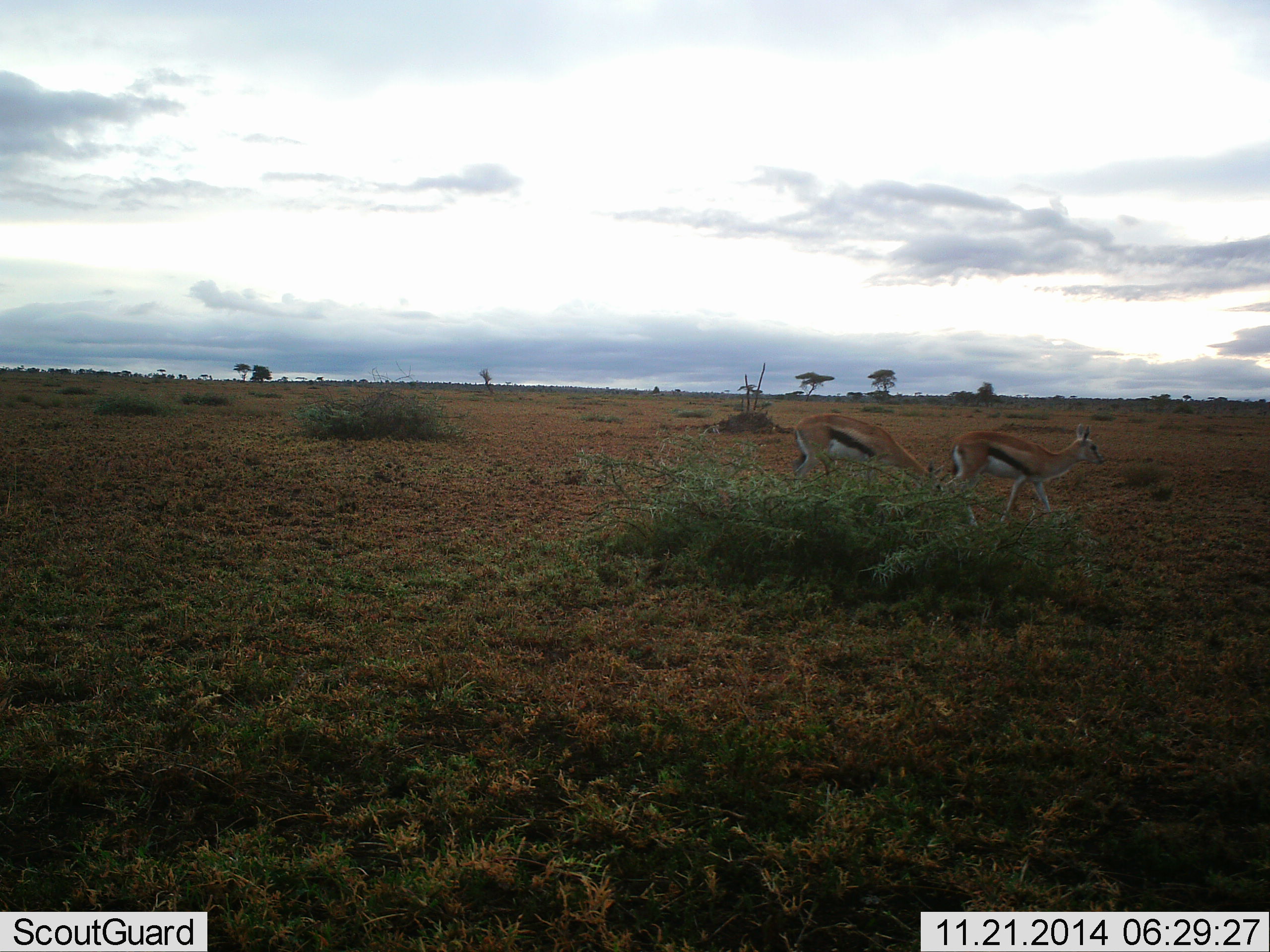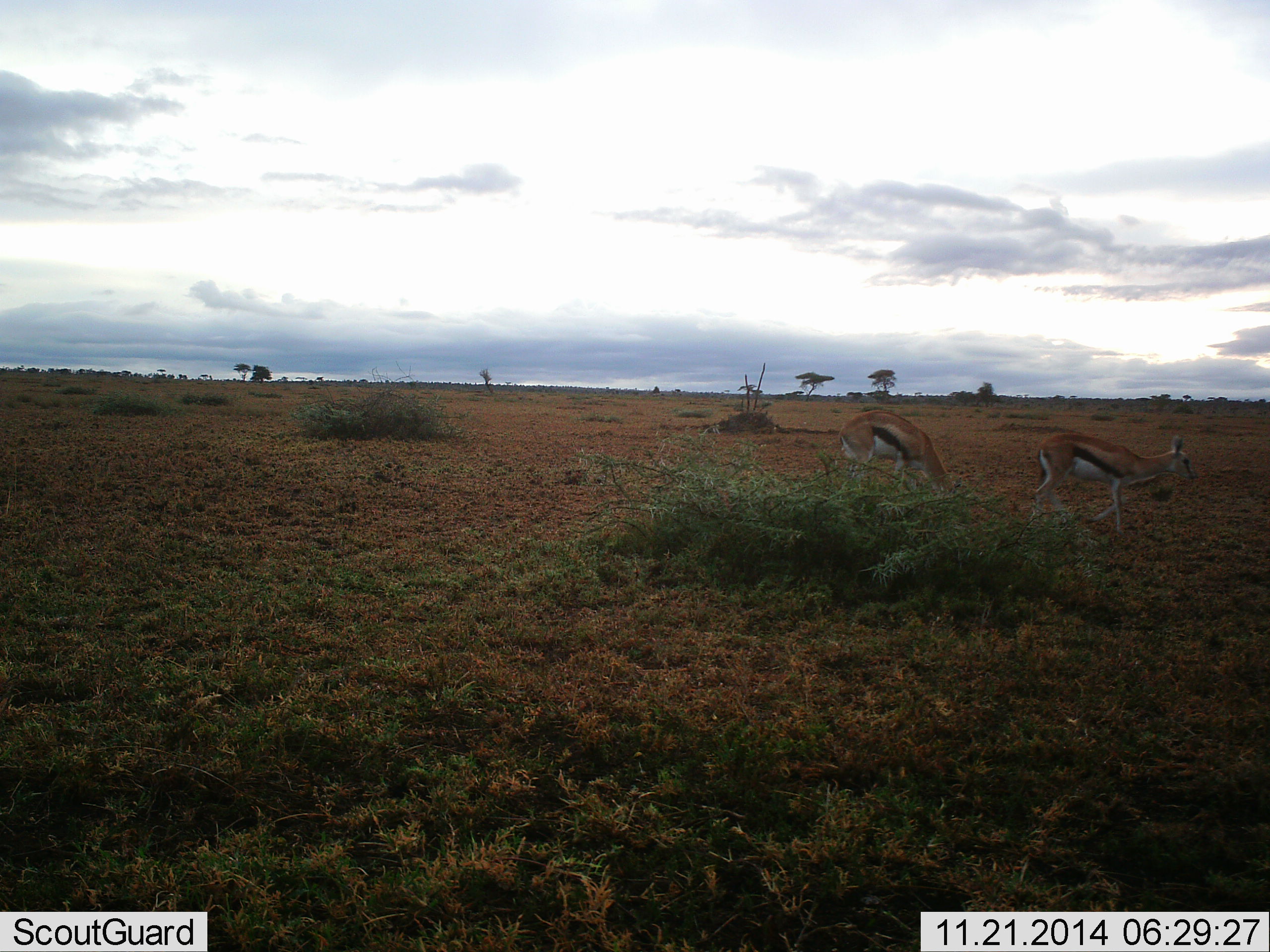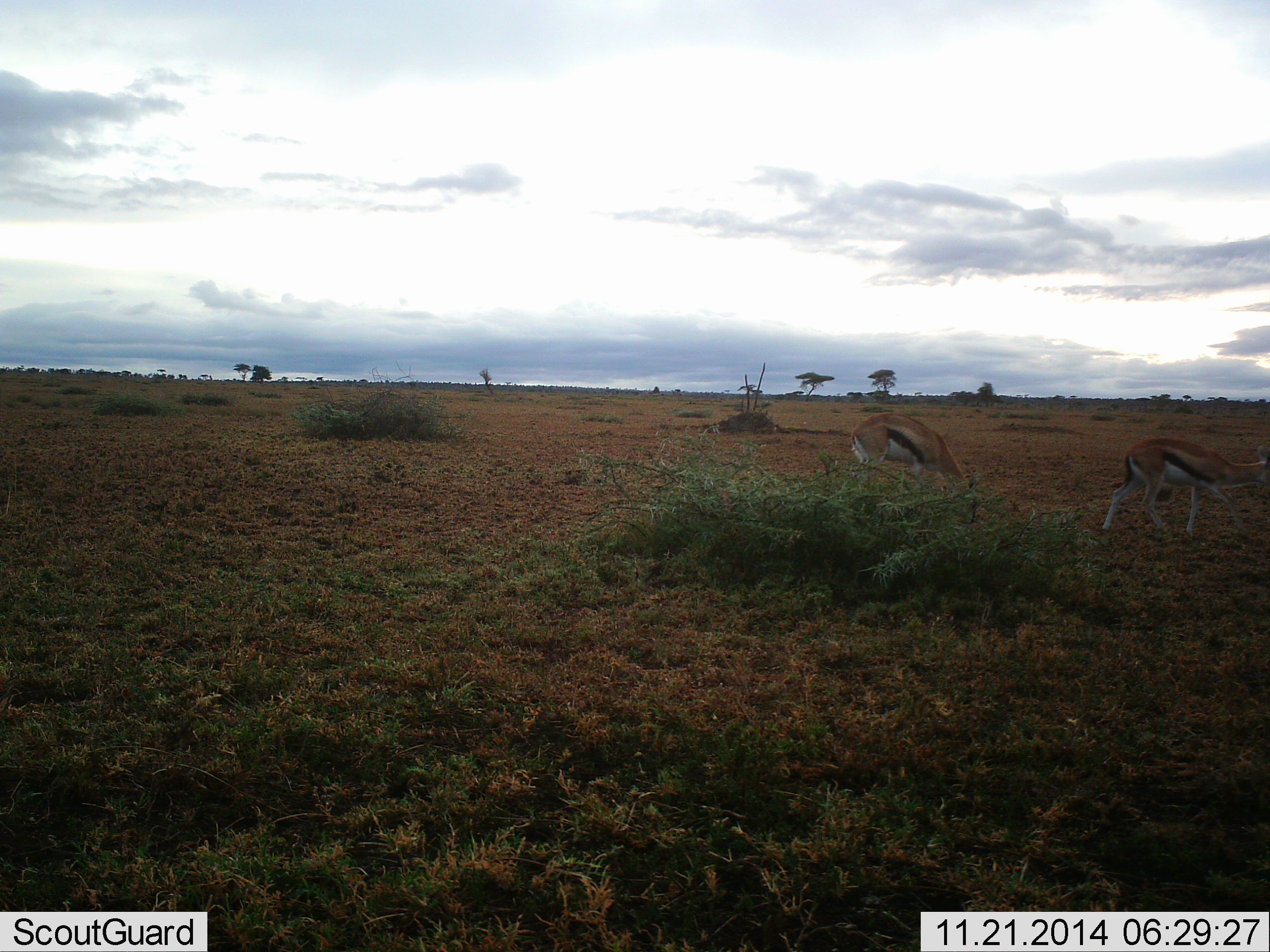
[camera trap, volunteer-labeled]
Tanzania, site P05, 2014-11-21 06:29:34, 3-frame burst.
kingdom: Animalia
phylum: Chordata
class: Mammalia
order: Artiodactyla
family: Bovidae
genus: Eudorcas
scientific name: Eudorcas thomsonii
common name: thomson's gazelle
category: gazellethomsons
Gazellethomsons (thomson's gazelle) (Eudorcas thomsonii), count 2. Behavior (volunteer vote fractions): standing 20%, resting 0%, moving 90%, interacting 0%. Young present (vote fraction): 0%. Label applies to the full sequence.